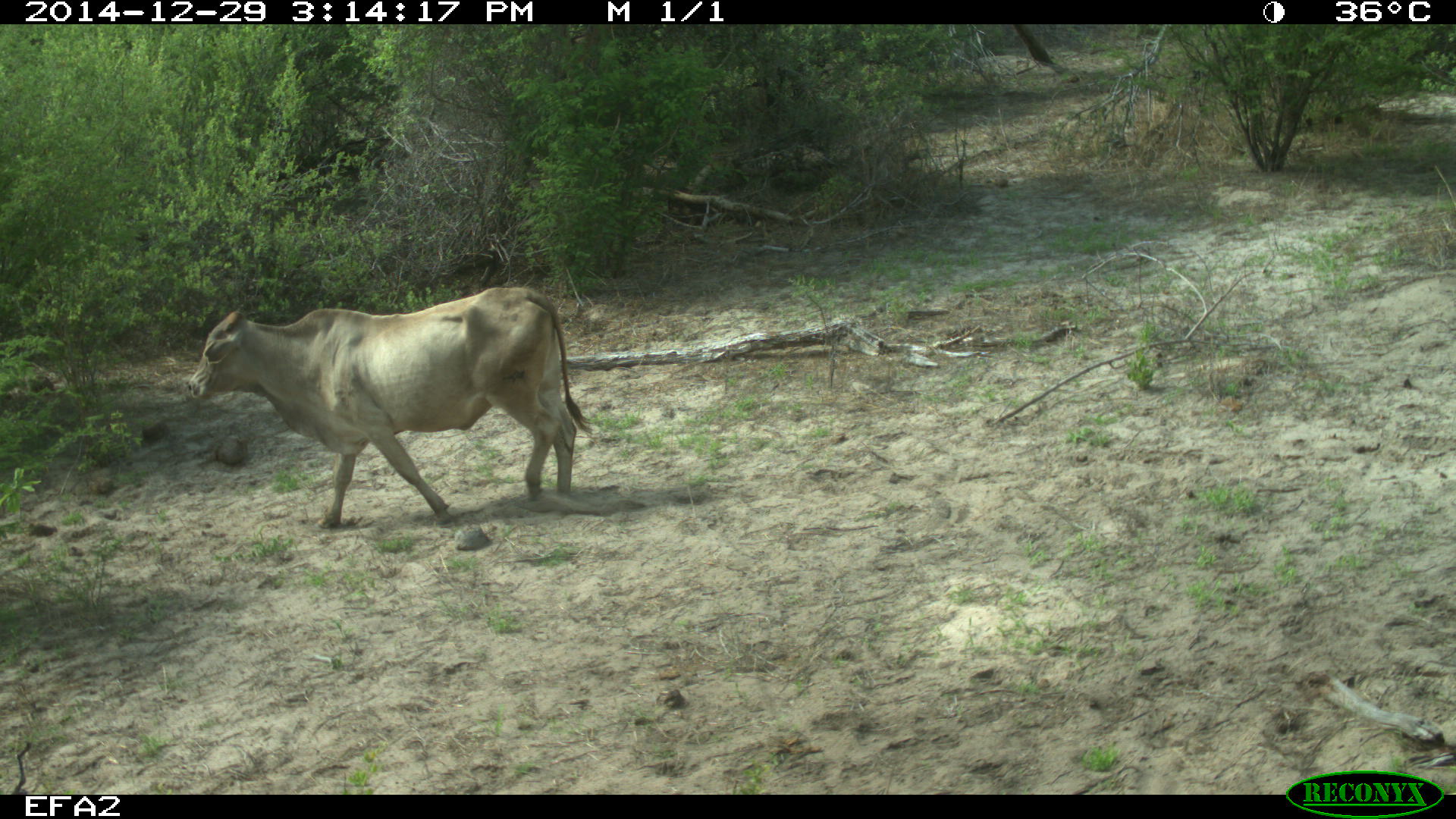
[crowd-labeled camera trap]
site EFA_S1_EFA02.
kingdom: Animalia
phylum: Chordata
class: Mammalia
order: Artiodactyla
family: Bovidae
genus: Bos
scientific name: Bos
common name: cattle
Cattle (Bos), count 1. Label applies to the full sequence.